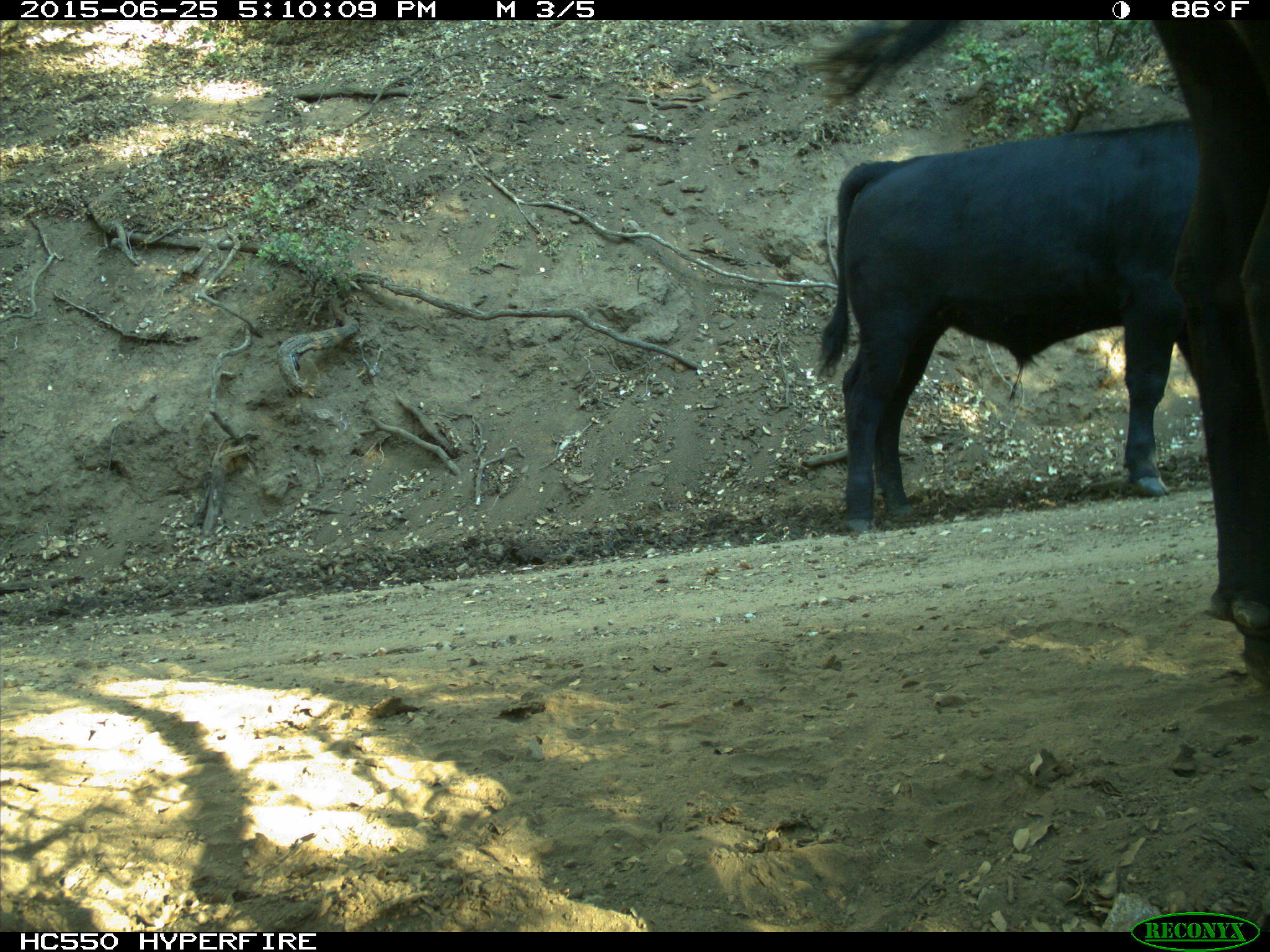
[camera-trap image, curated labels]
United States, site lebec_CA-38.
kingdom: Animalia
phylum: Chordata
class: Mammalia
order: Artiodactyla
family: Bovidae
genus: Bos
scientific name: Bos taurus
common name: domestic cow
Bos taurus (domestic cow).